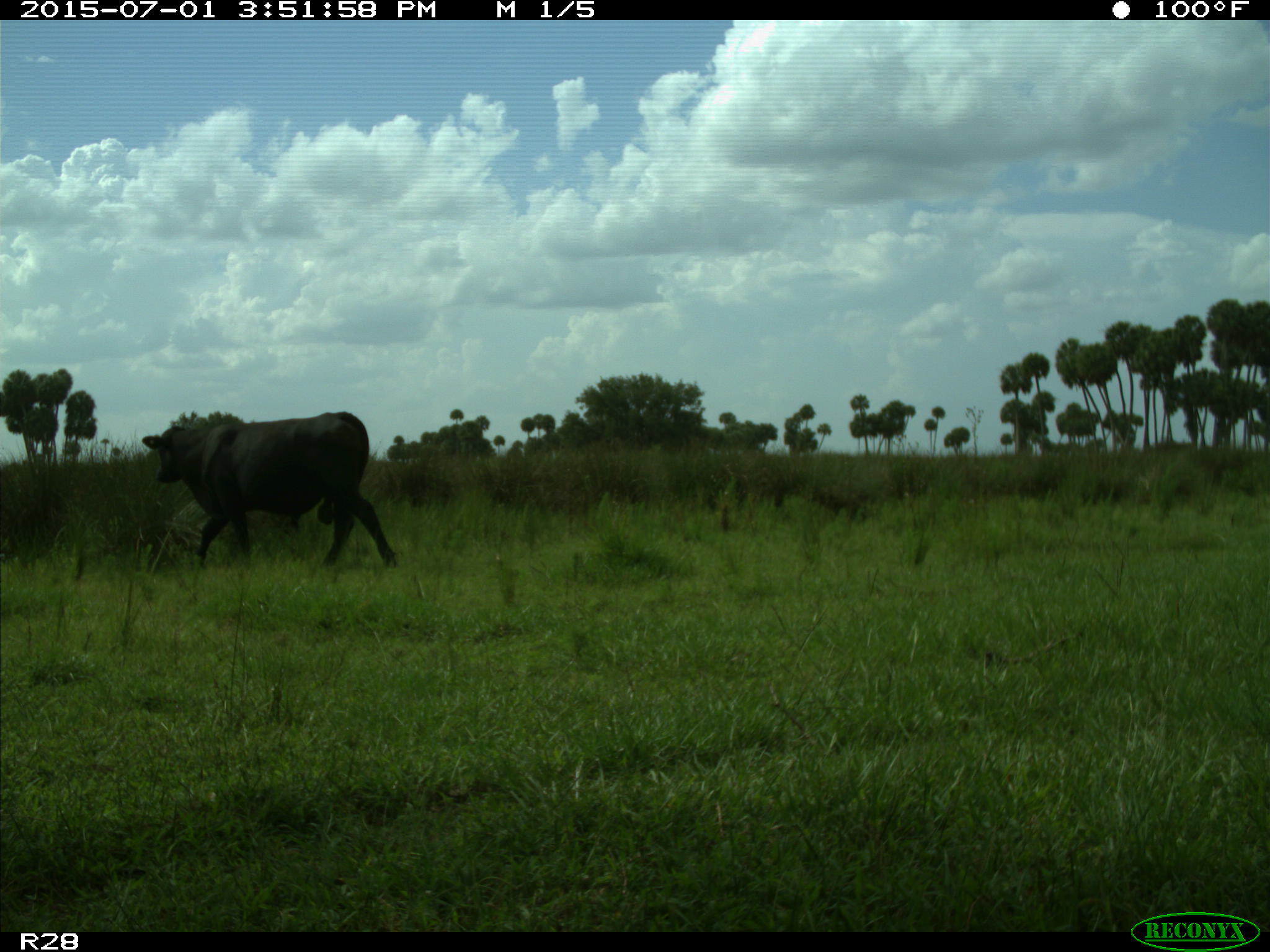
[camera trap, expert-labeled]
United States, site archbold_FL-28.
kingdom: Animalia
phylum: Chordata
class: Mammalia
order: Artiodactyla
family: Bovidae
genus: Bos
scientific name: Bos taurus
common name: domestic cow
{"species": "Bos taurus (domestic cow)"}